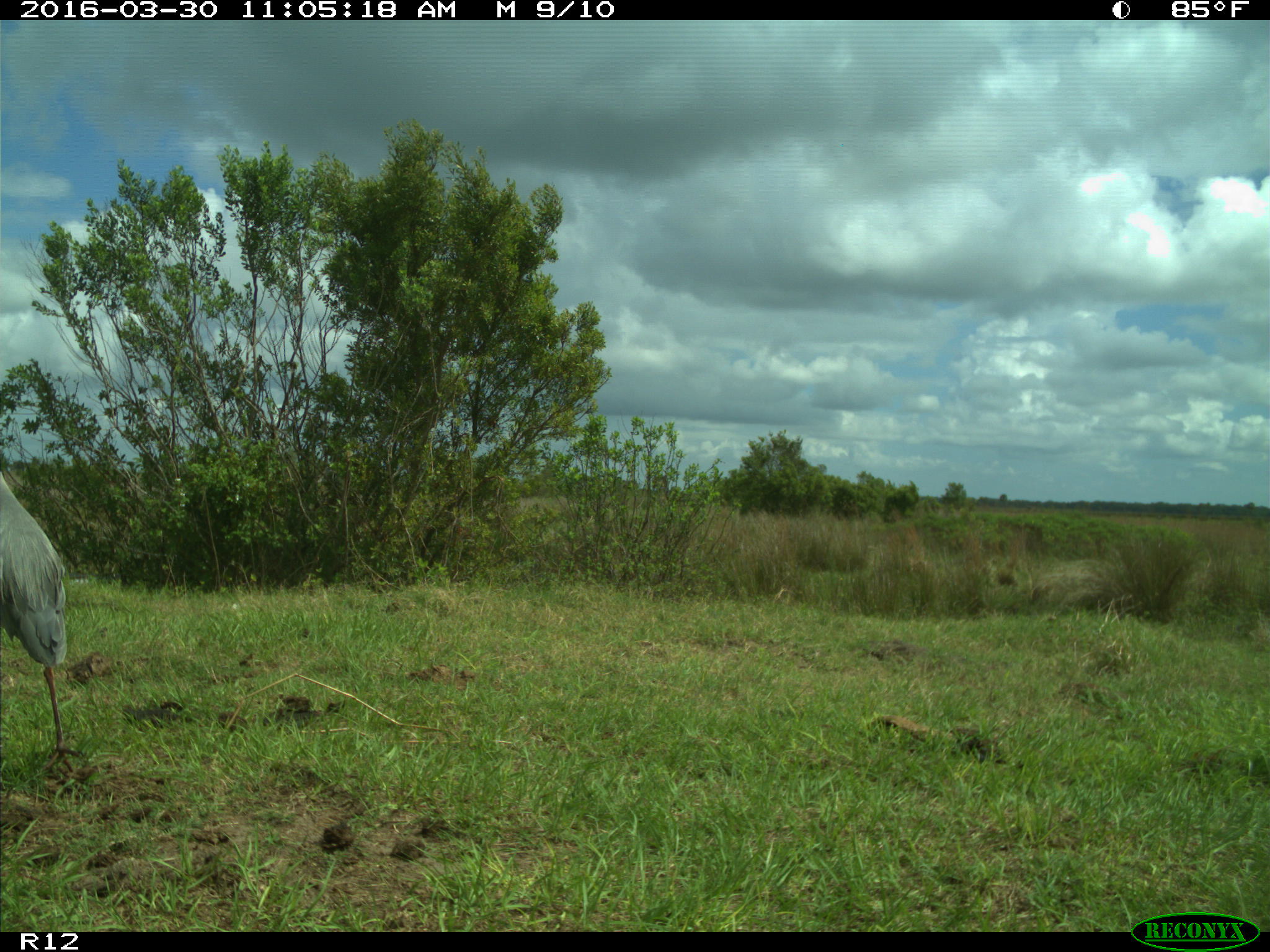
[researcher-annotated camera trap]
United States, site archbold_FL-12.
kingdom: Animalia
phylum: Chordata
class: Aves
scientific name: Aves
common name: birds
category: unidentified bird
Unidentified bird (birds) (Aves).